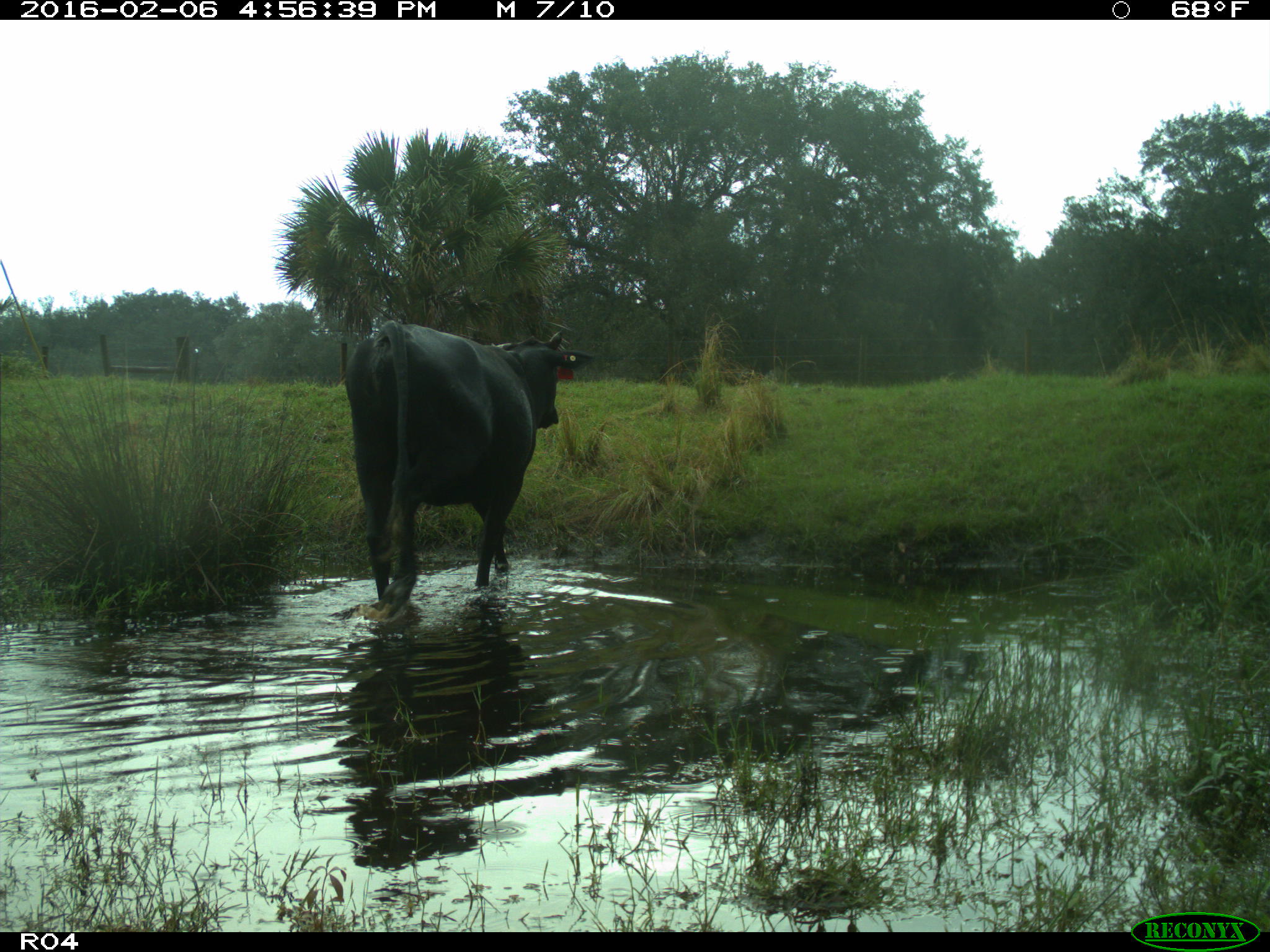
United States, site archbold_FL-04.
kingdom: Animalia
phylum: Chordata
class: Mammalia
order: Artiodactyla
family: Bovidae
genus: Bos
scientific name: Bos taurus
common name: domestic cow